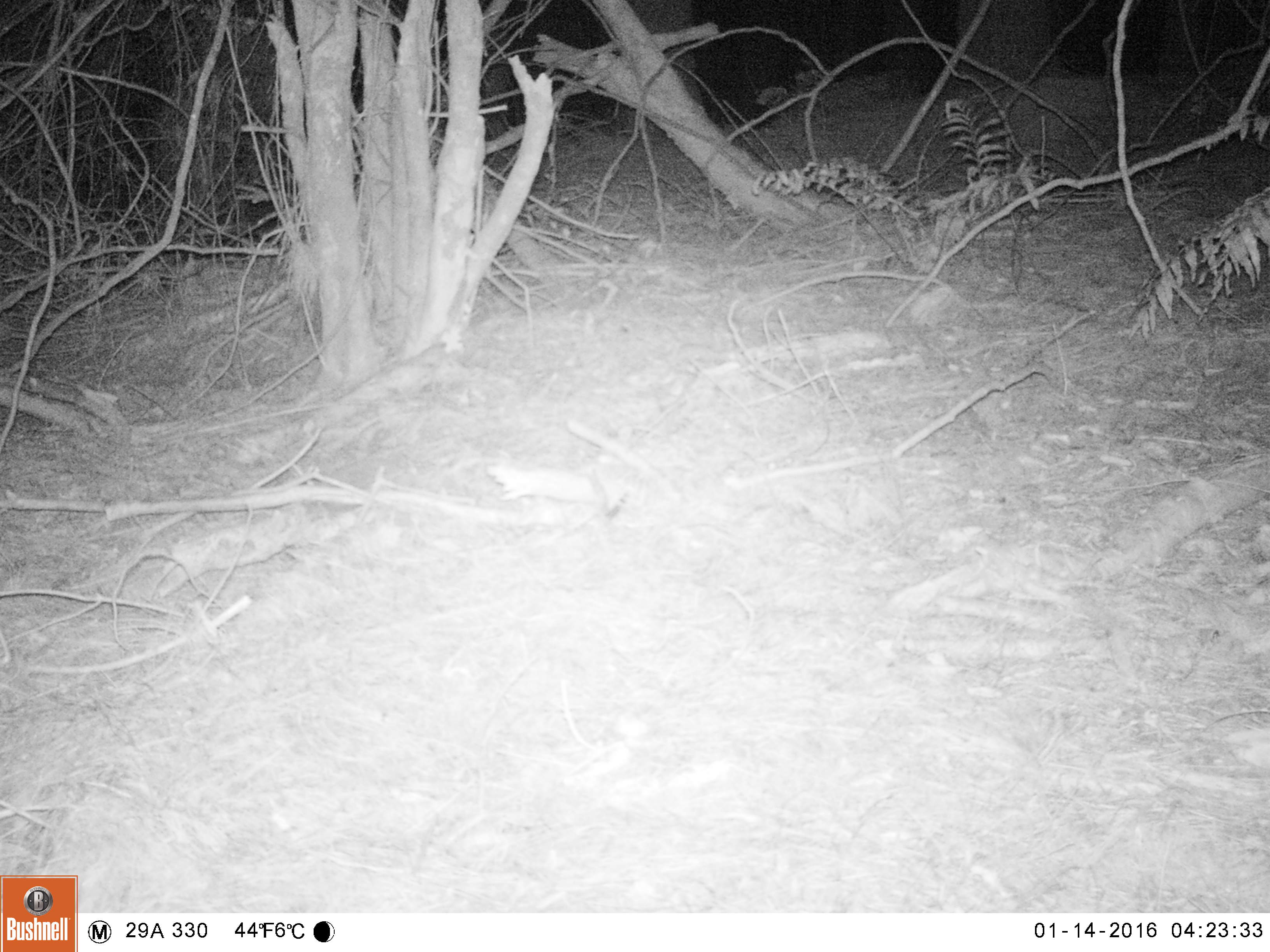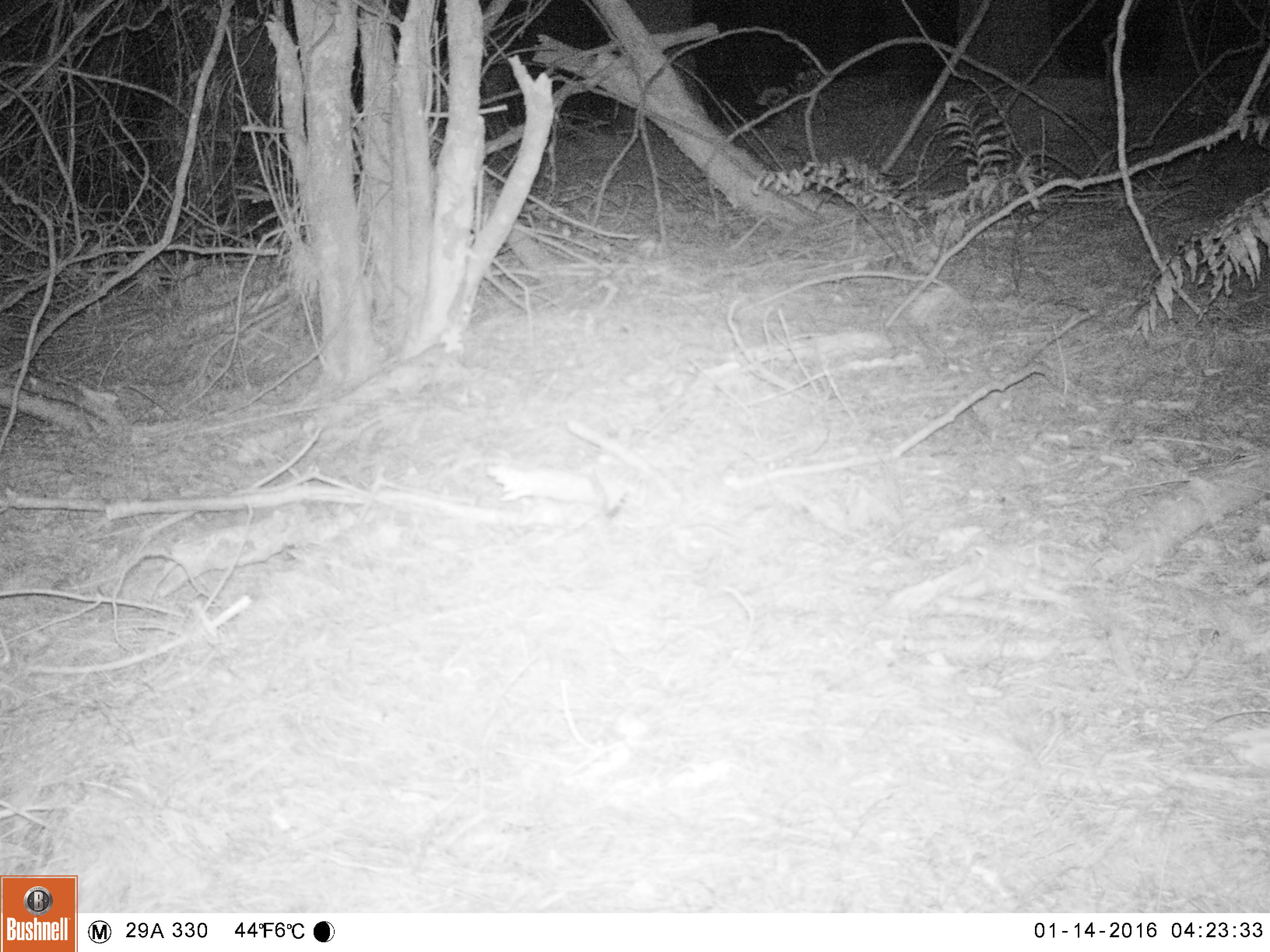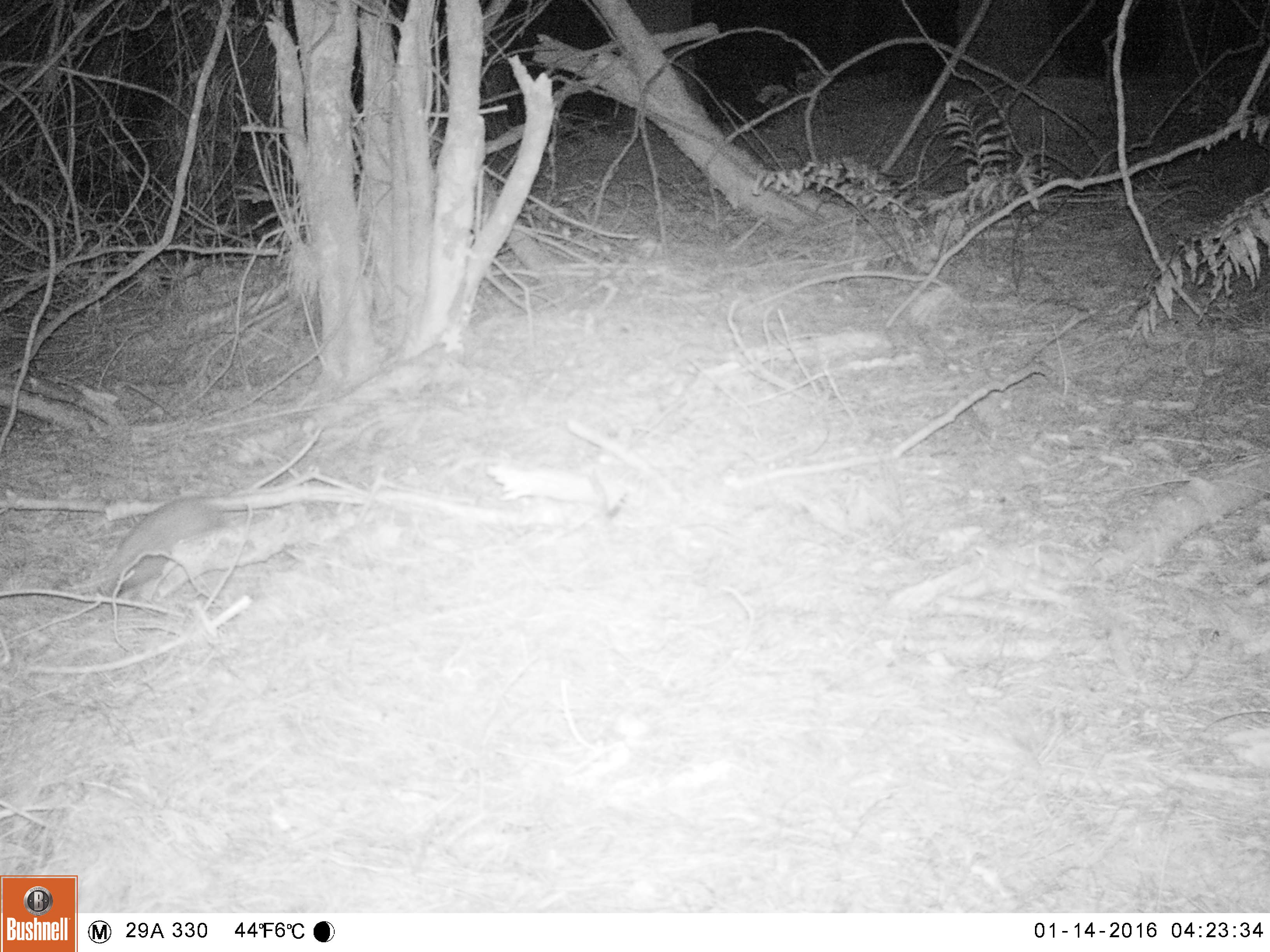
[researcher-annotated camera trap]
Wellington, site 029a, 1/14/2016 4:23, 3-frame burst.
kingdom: Animalia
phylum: Chordata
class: Mammalia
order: Eulipotyphla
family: Erinaceidae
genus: Erinaceus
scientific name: Erinaceus europaeus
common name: hedgehog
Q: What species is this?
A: Hedgehog (Erinaceus europaeus).